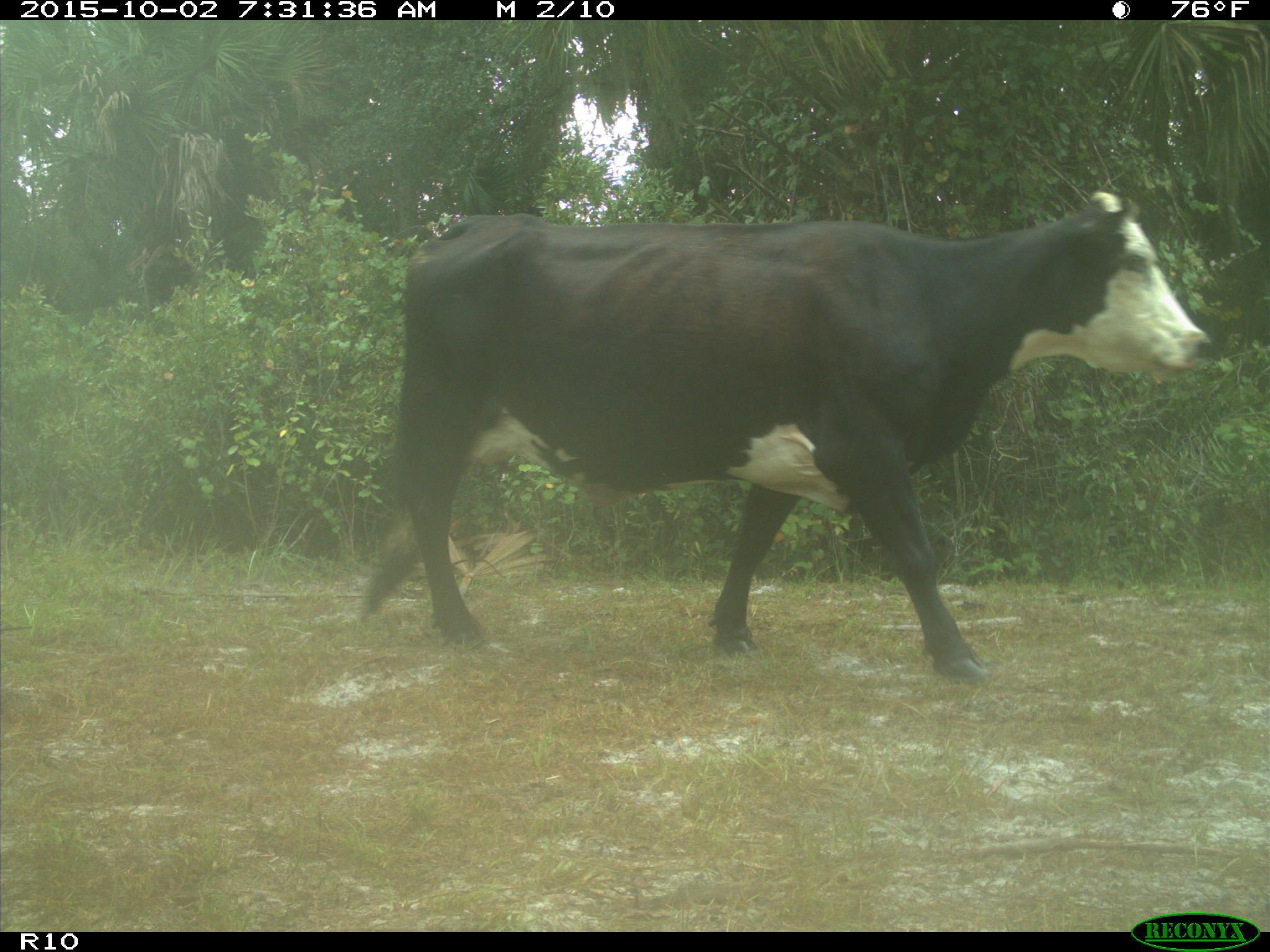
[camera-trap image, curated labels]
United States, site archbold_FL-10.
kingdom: Animalia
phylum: Chordata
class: Mammalia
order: Artiodactyla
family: Bovidae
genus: Bos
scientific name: Bos taurus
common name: domestic cow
Bos taurus (domestic cow).